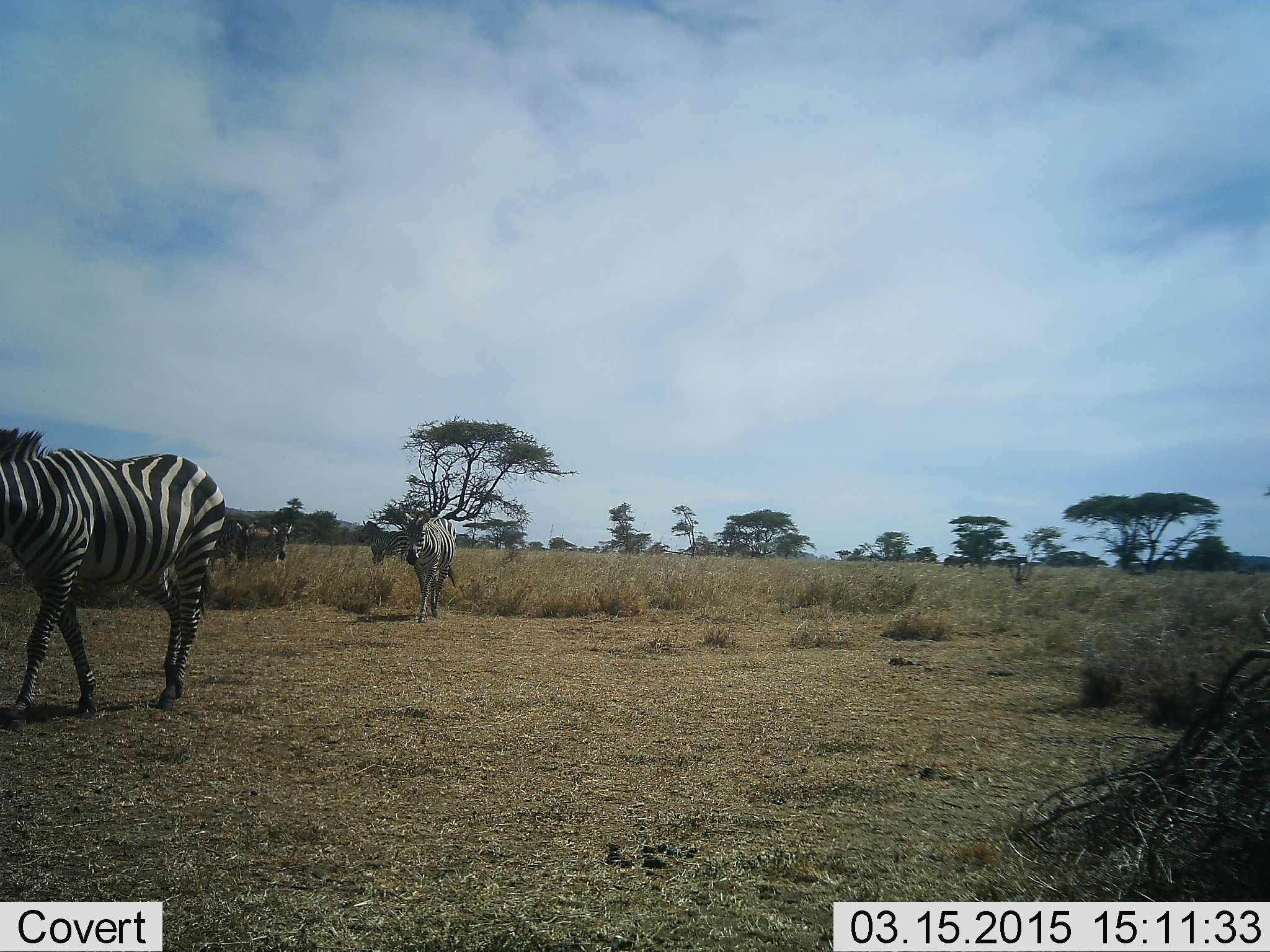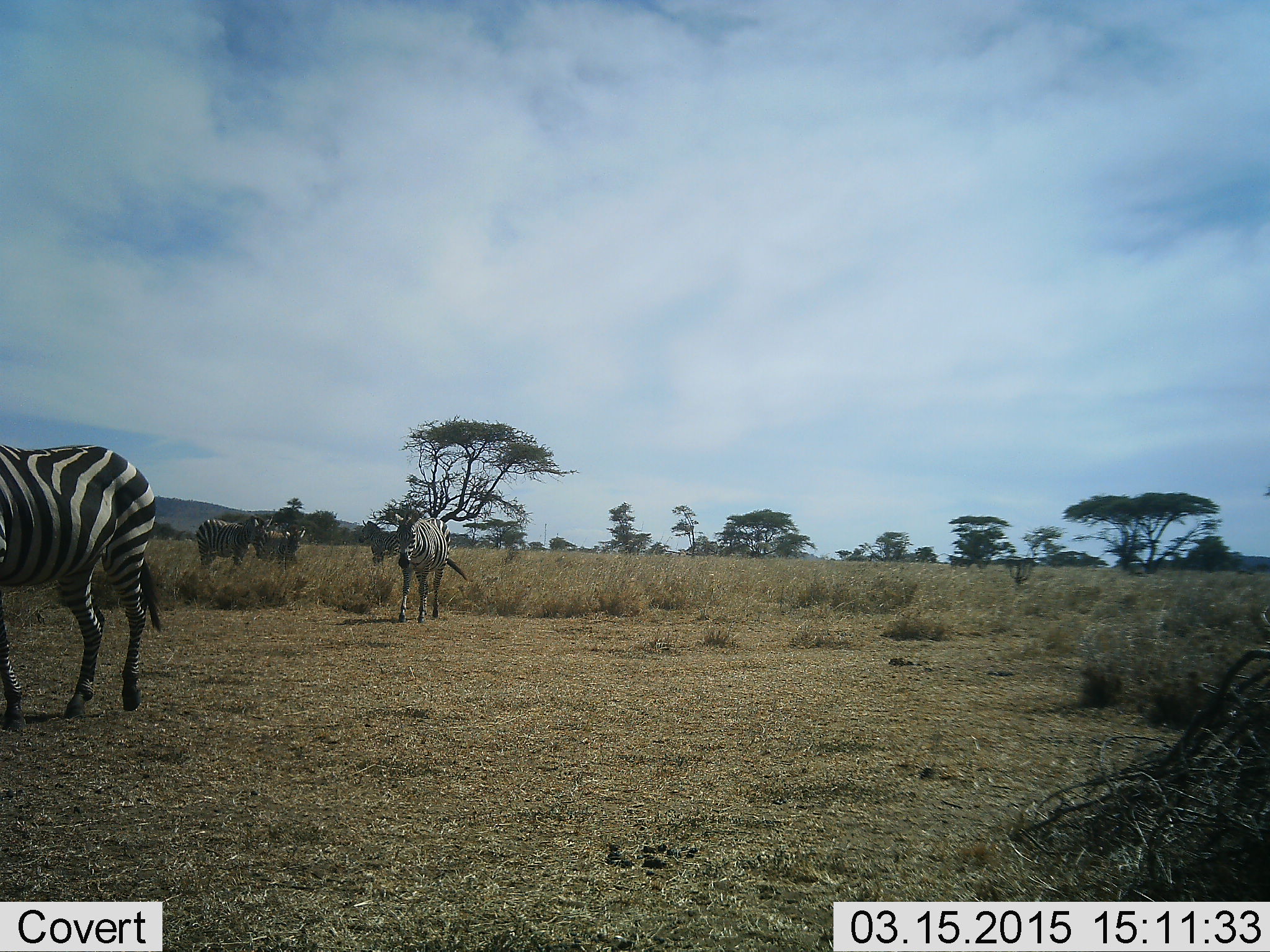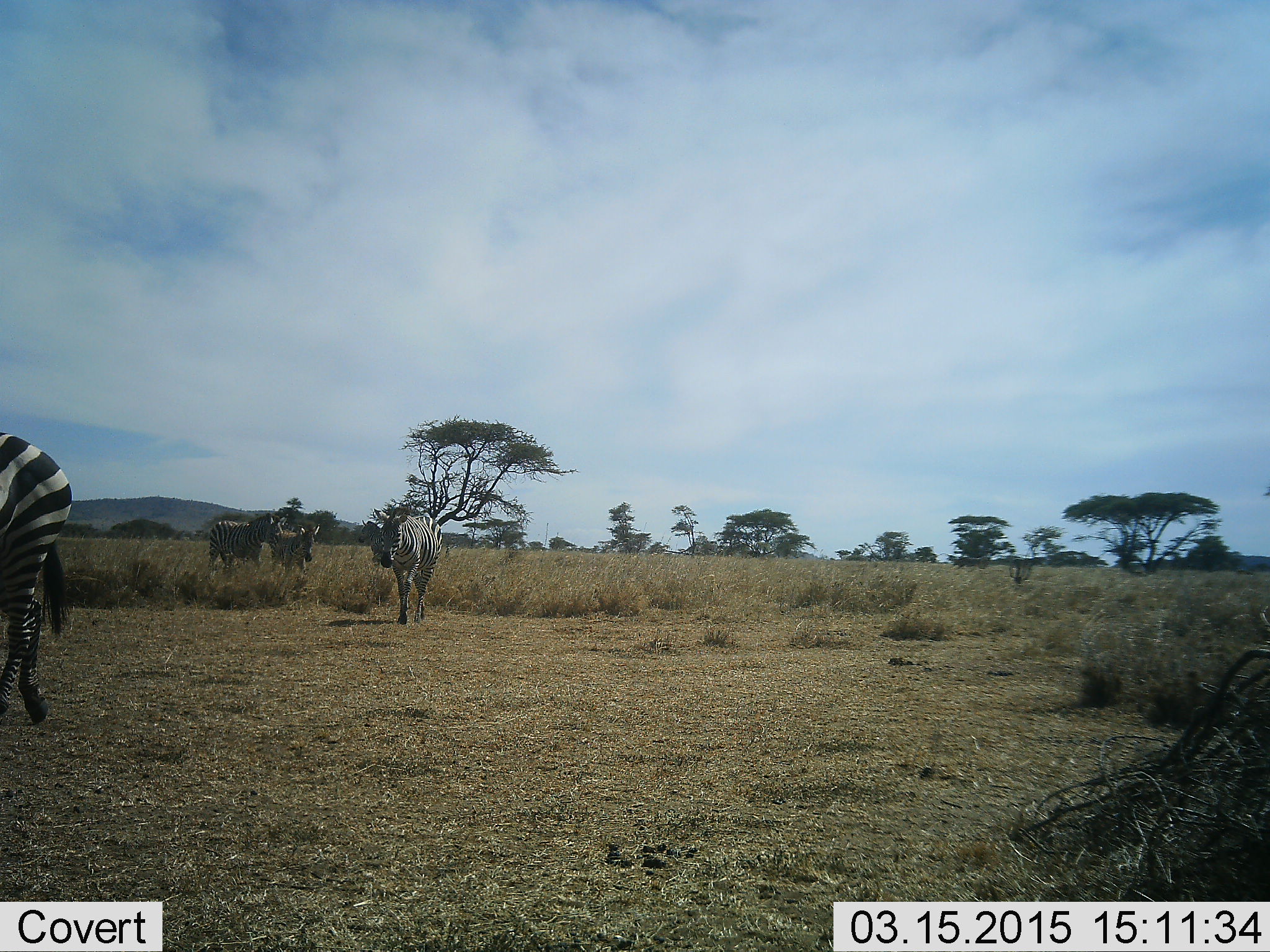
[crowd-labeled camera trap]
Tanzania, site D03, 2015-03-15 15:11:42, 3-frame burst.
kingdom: Animalia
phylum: Chordata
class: Mammalia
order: Perissodactyla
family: Equidae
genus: Equus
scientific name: Equus quagga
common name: plains zebra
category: zebra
Zebra (plains zebra) (Equus quagga), count 5. Behavior (volunteer vote fractions): standing 27%, resting 0%, moving 91%, interacting 0%. Young present (vote fraction): 0%. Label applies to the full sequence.